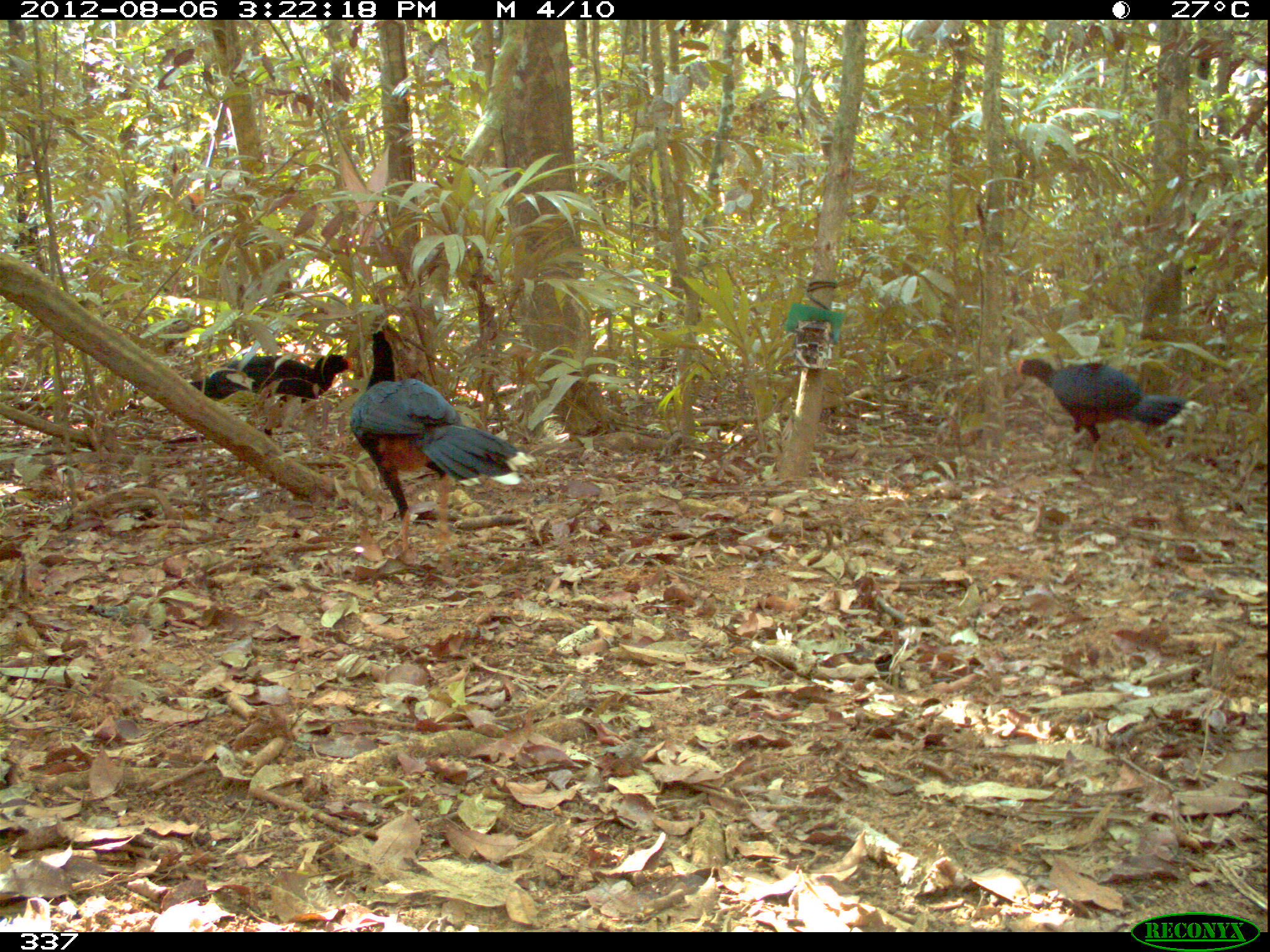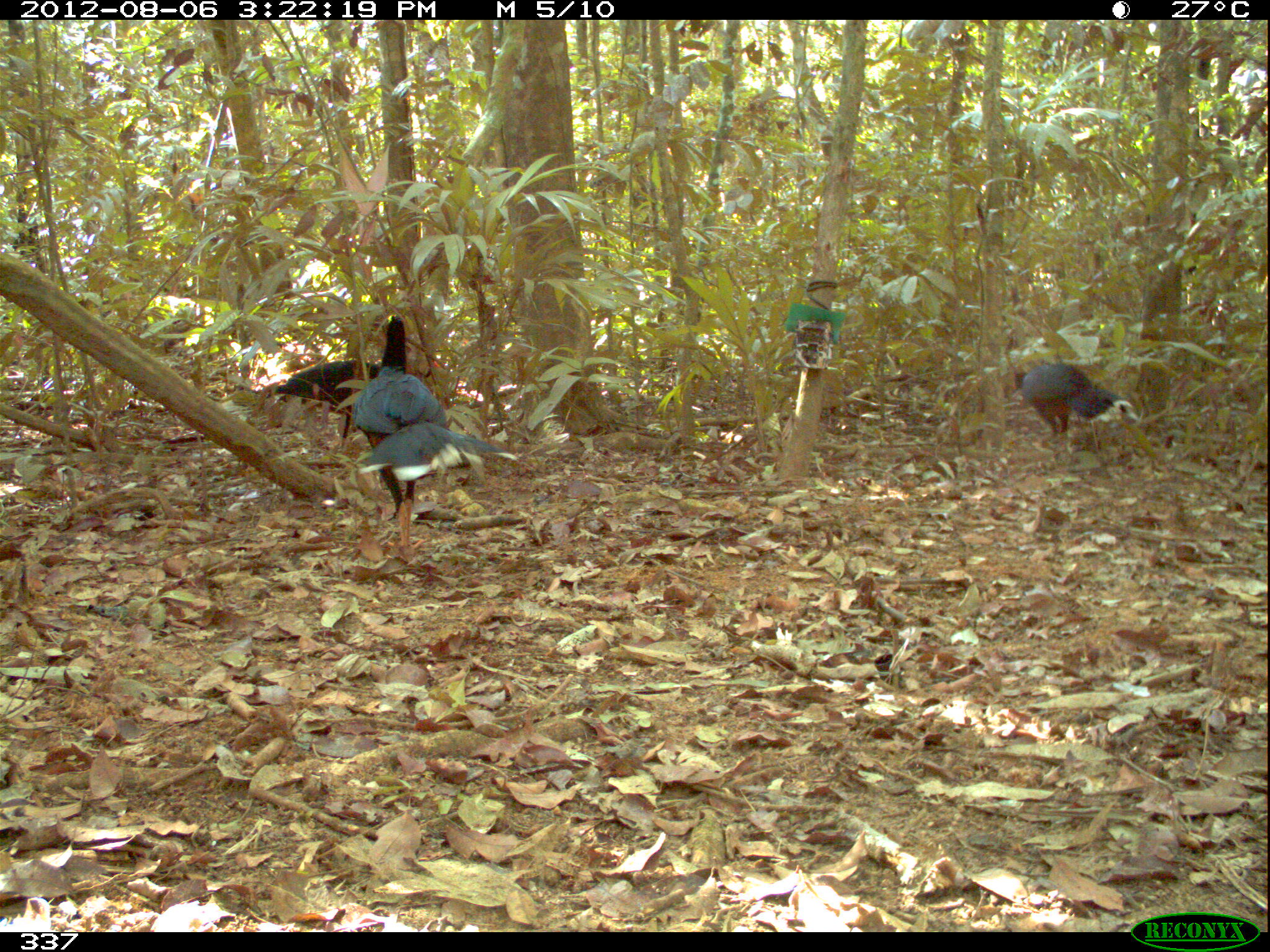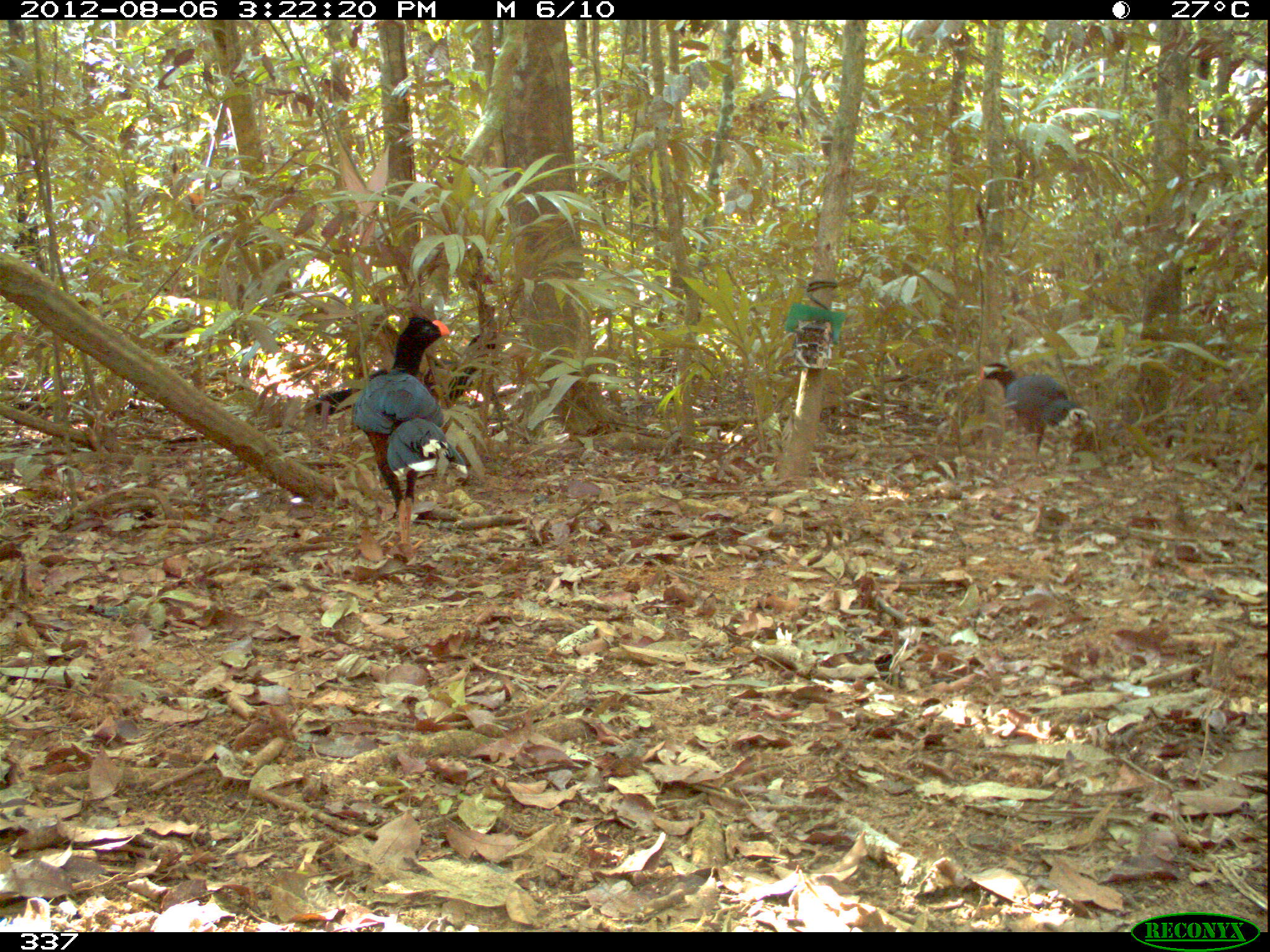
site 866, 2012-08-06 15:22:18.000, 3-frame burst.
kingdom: Animalia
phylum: Chordata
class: Aves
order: Galliformes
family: Cracidae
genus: Mitu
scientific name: Mitu tuberosum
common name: razor-billed curassow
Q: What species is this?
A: Mitu tuberosum (razor-billed curassow).